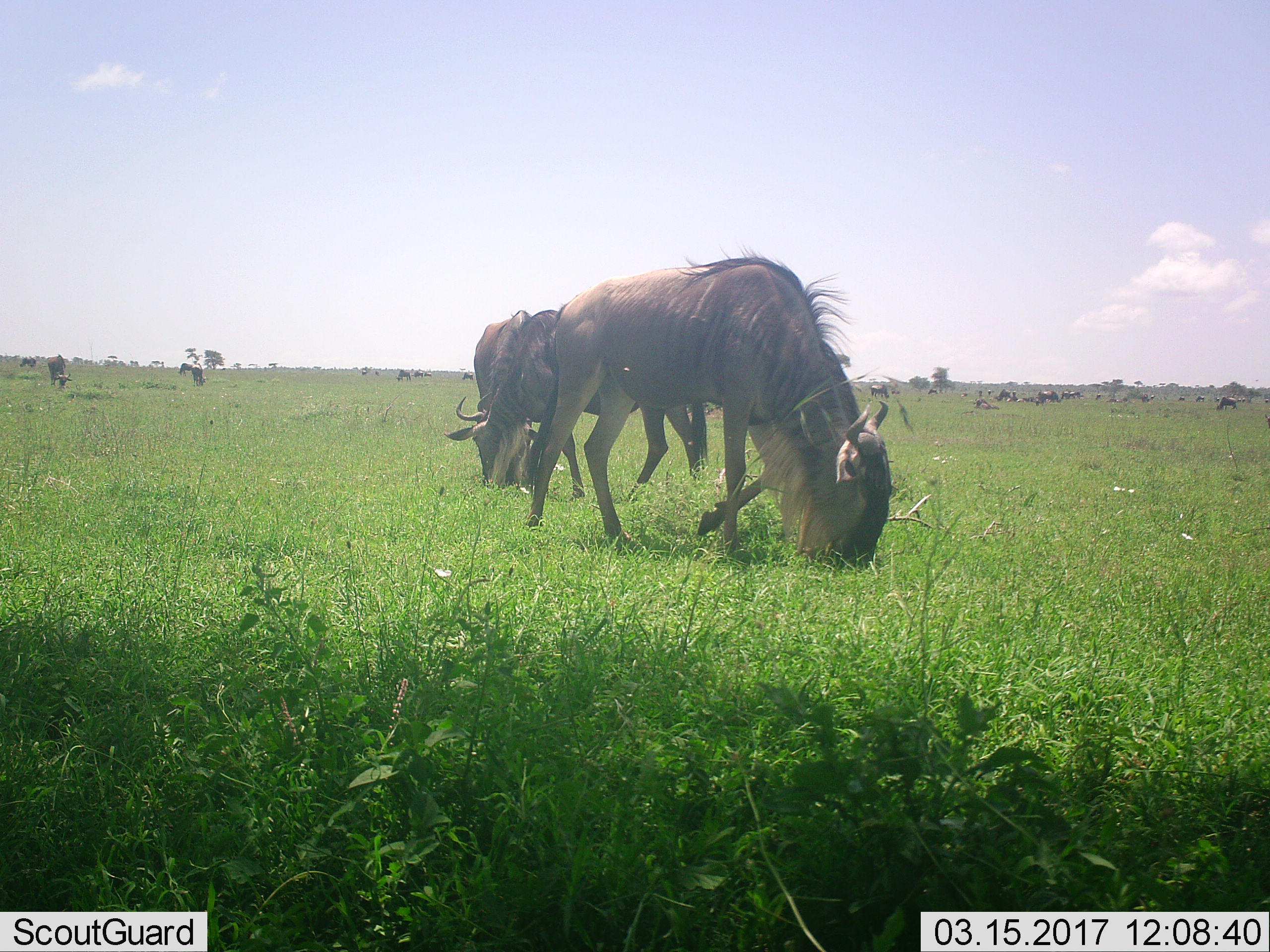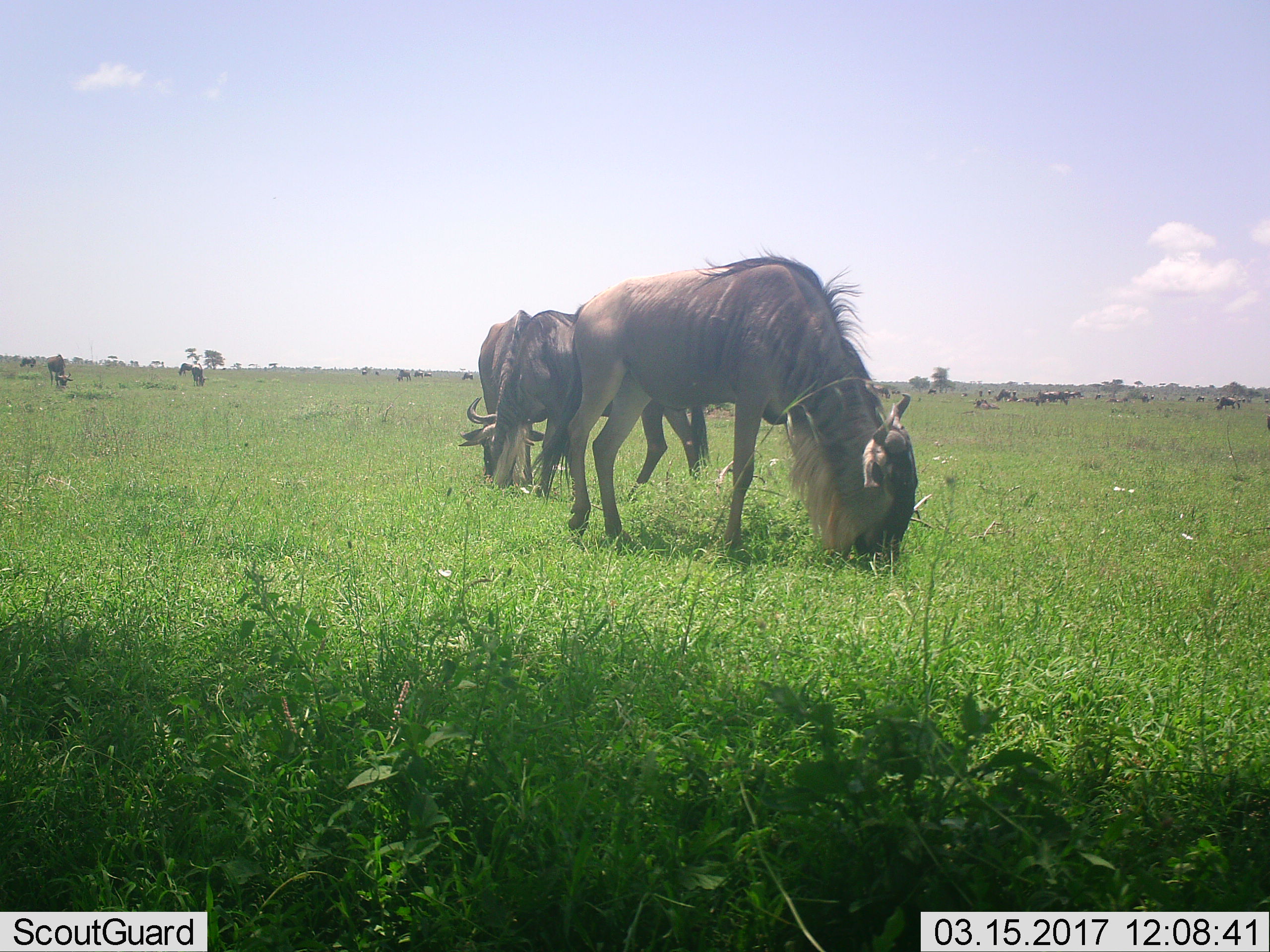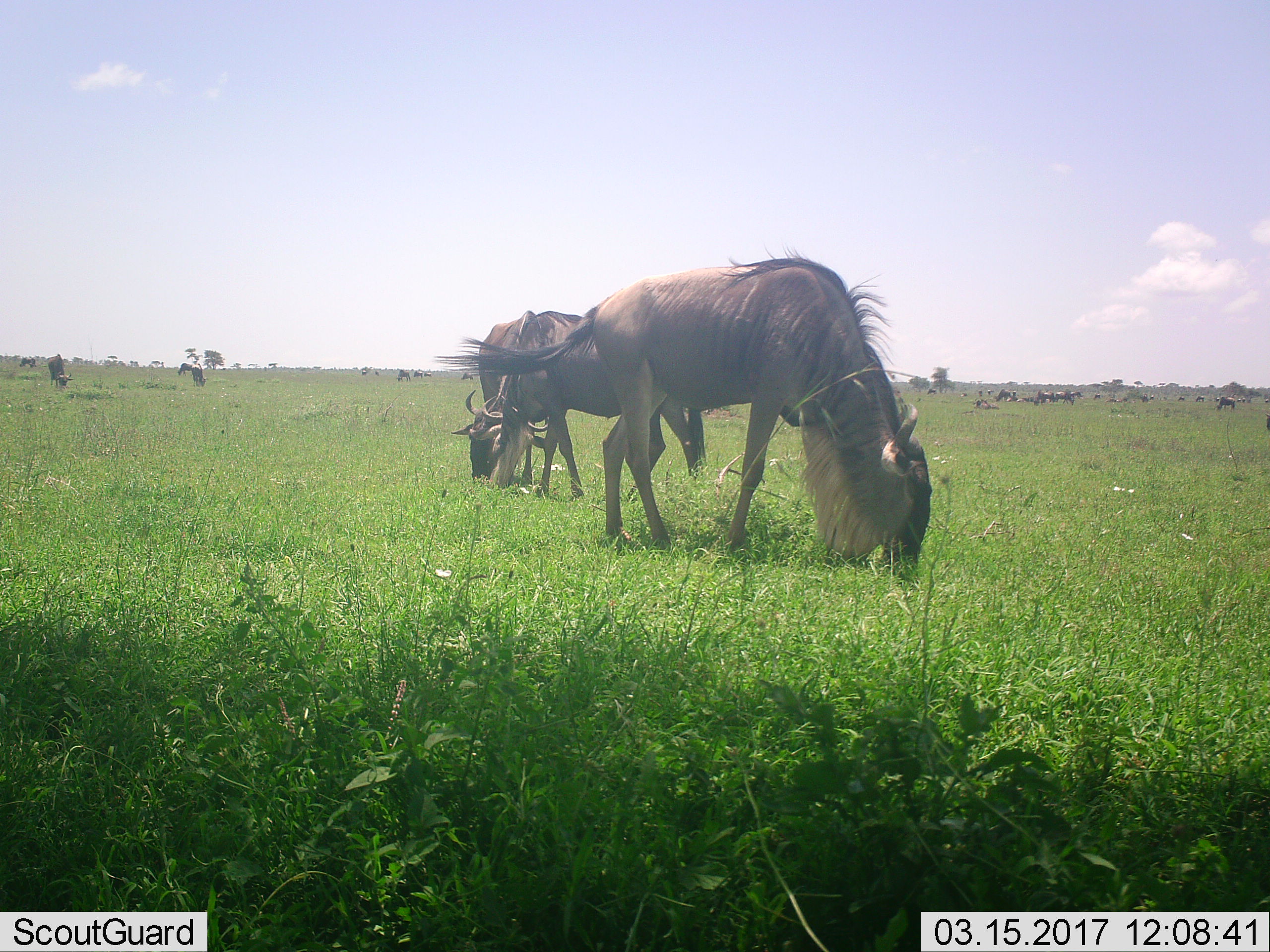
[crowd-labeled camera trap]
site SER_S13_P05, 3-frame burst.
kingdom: Animalia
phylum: Chordata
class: Mammalia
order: Artiodactyla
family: Bovidae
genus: Connochaetes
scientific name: Connochaetes taurinus taurinus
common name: blue wildebeest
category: wildebeestblue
Wildebeestblue (blue wildebeest) (Connochaetes taurinus taurinus), count 11-50. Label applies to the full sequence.